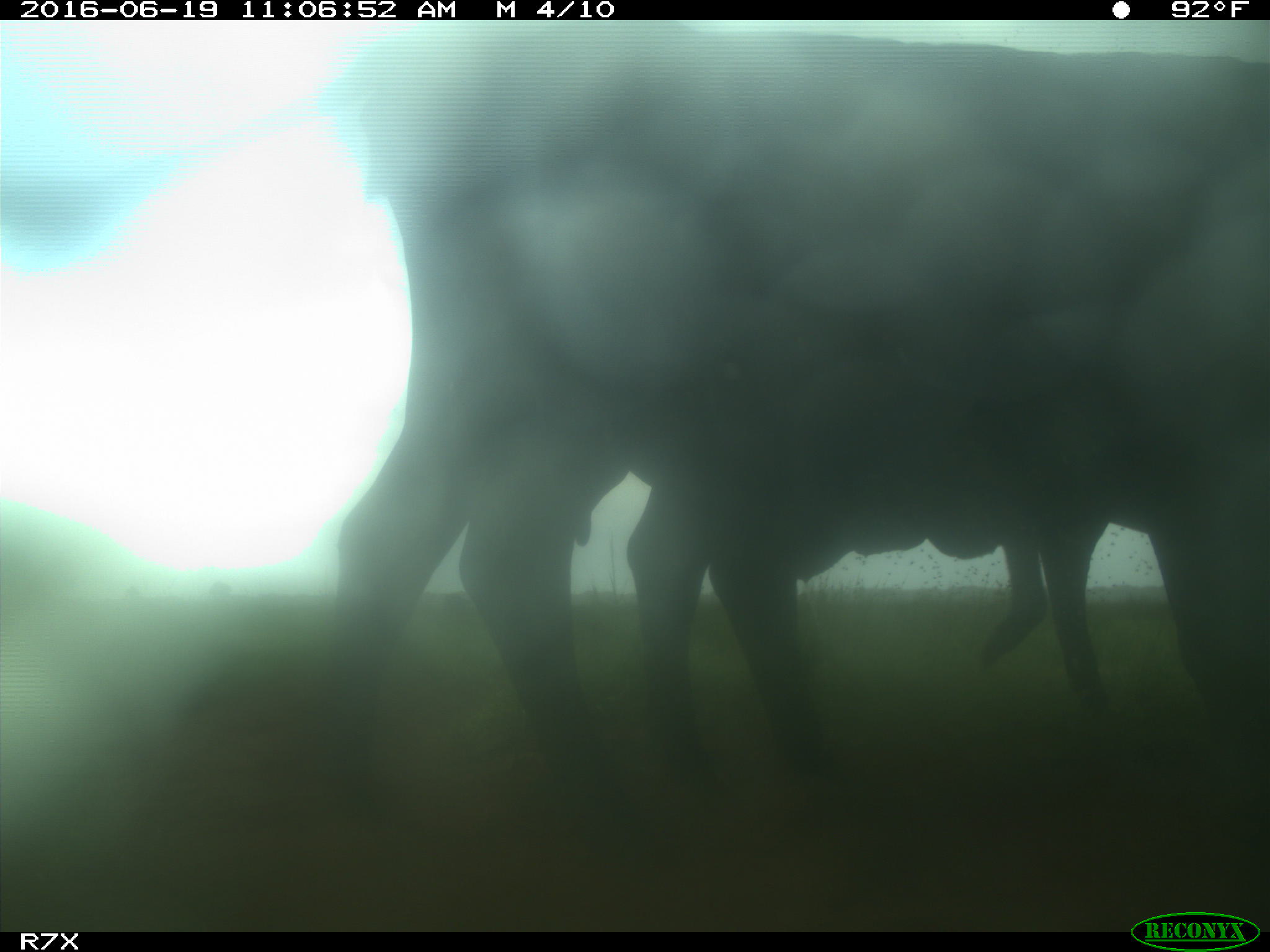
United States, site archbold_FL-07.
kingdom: Animalia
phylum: Chordata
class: Mammalia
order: Artiodactyla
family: Bovidae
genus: Bos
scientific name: Bos taurus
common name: domestic cow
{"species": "Bos taurus (domestic cow)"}